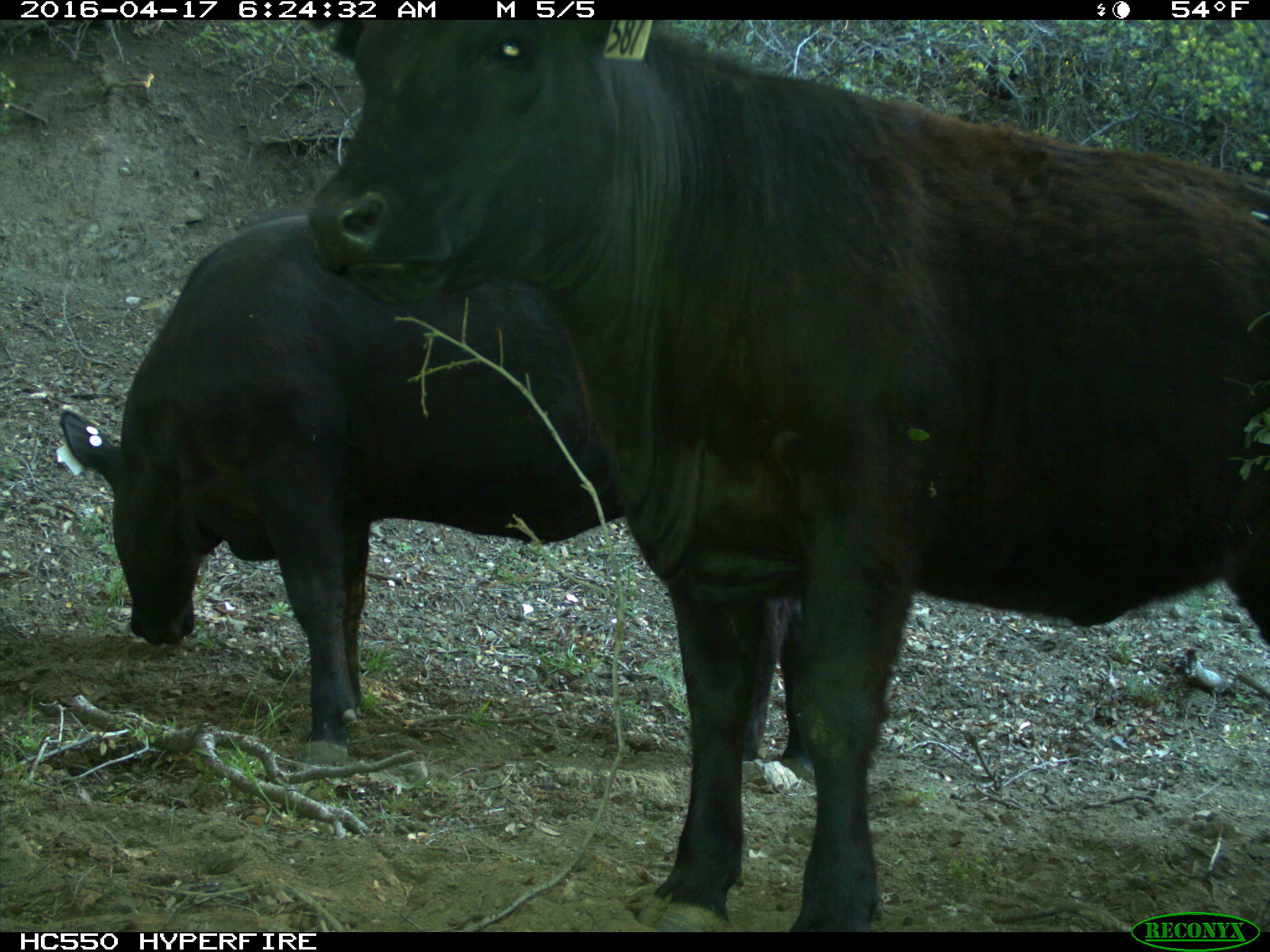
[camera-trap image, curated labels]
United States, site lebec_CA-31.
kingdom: Animalia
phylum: Chordata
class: Mammalia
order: Artiodactyla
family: Bovidae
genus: Bos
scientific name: Bos taurus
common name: domestic cow